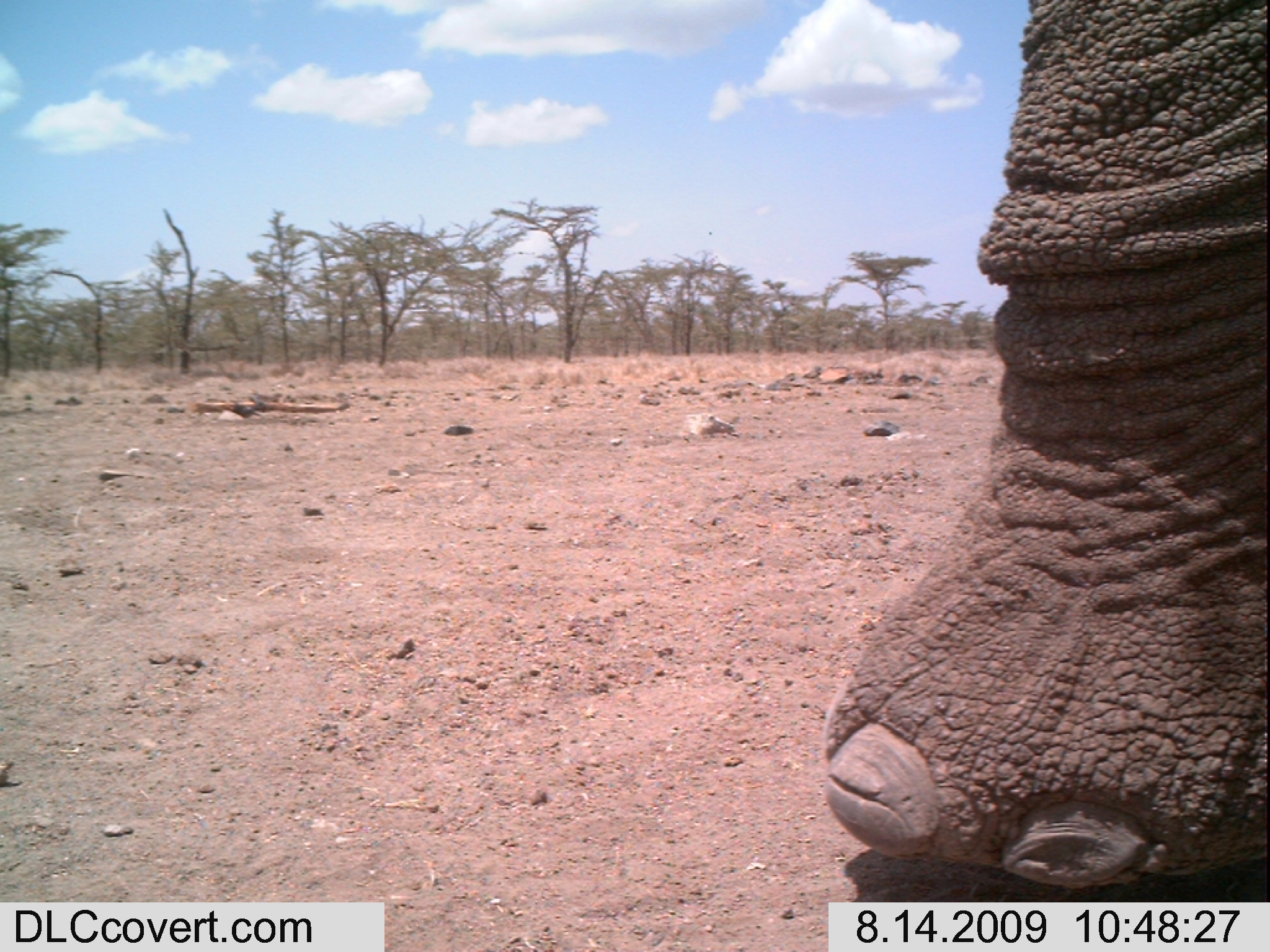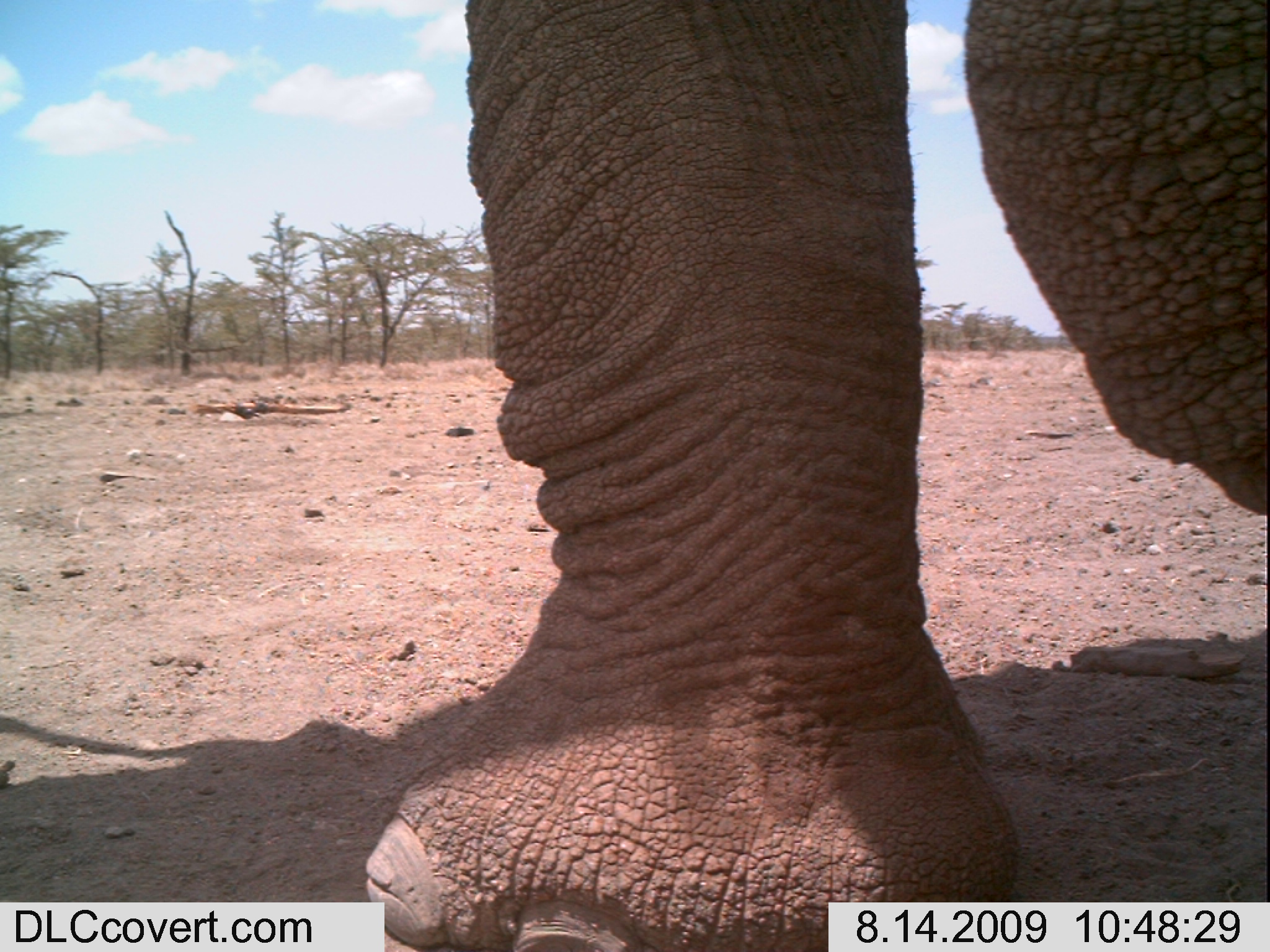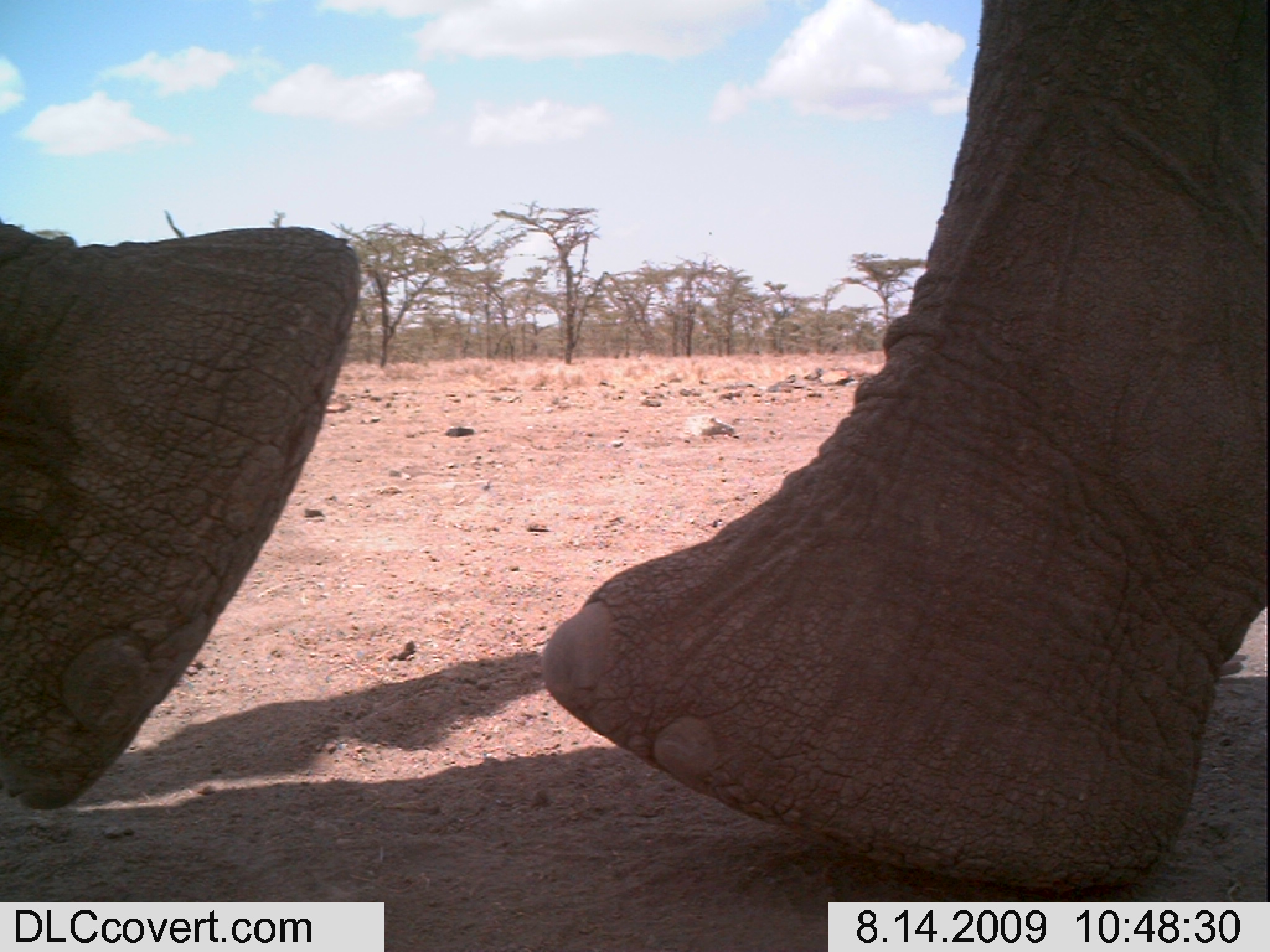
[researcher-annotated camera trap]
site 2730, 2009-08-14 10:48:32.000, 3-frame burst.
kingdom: Animalia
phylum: Chordata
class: Mammalia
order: Proboscidea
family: Elephantidae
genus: Loxodonta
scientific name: Loxodonta africana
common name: african bush elephant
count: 1